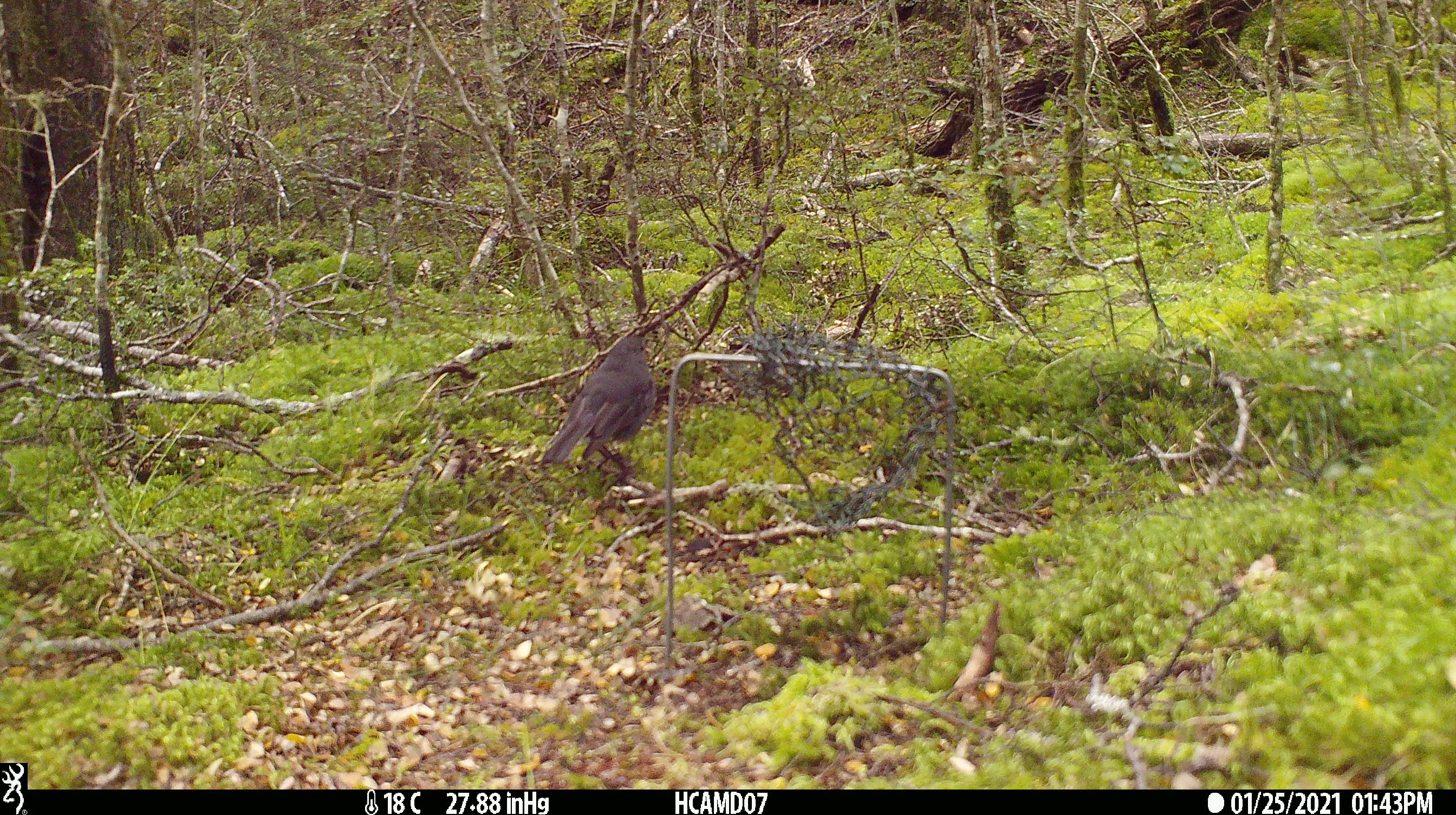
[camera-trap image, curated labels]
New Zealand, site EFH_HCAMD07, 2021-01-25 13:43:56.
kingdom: Animalia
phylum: Chordata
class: Aves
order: Passeriformes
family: Petroicidae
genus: Petroica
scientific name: Petroica australis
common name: new zealand robin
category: robin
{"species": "robin (new zealand robin) (Petroica australis)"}